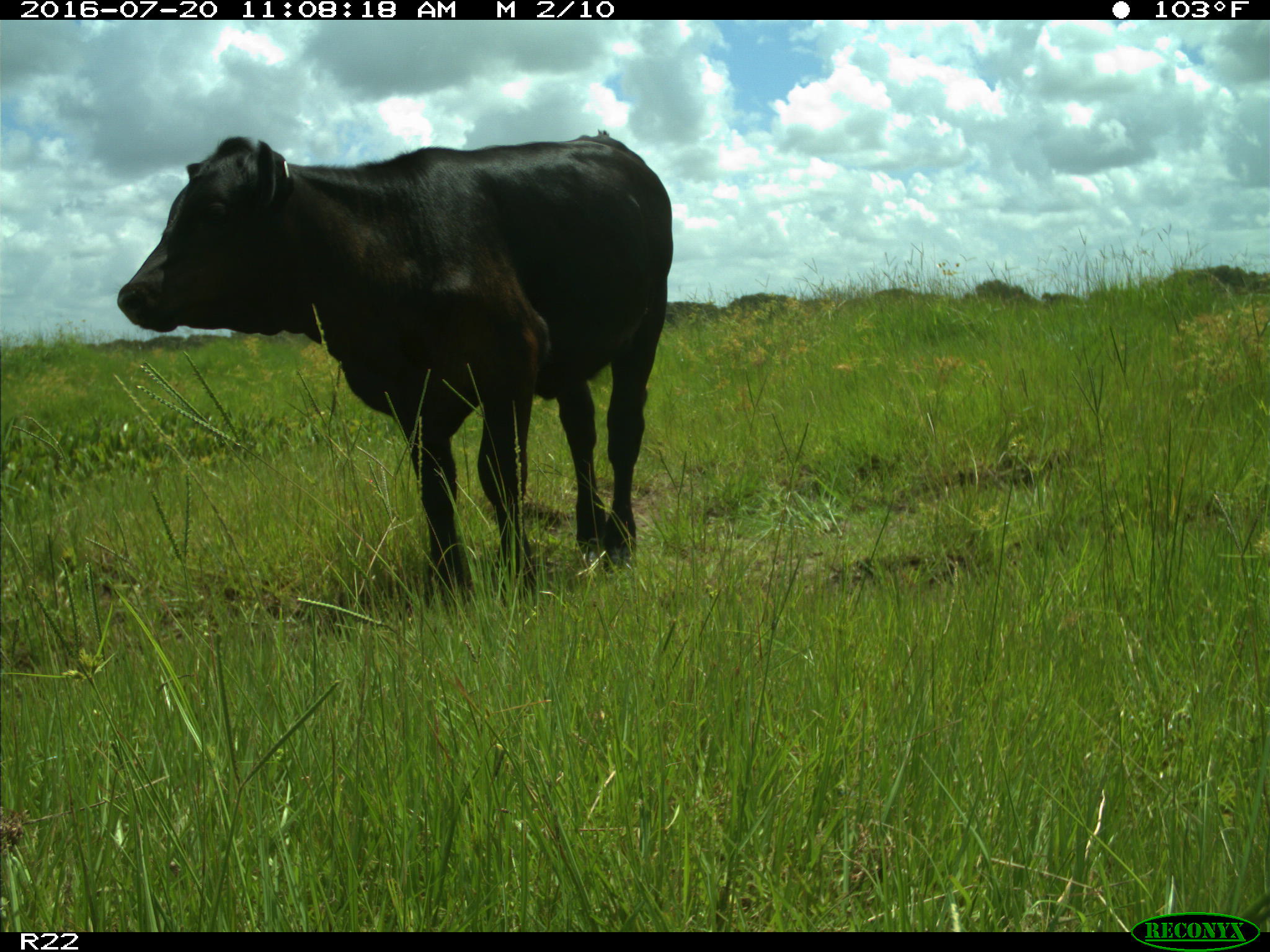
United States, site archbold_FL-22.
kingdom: Animalia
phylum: Chordata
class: Mammalia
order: Artiodactyla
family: Bovidae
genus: Bos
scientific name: Bos taurus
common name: domestic cow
Bos taurus (domestic cow).